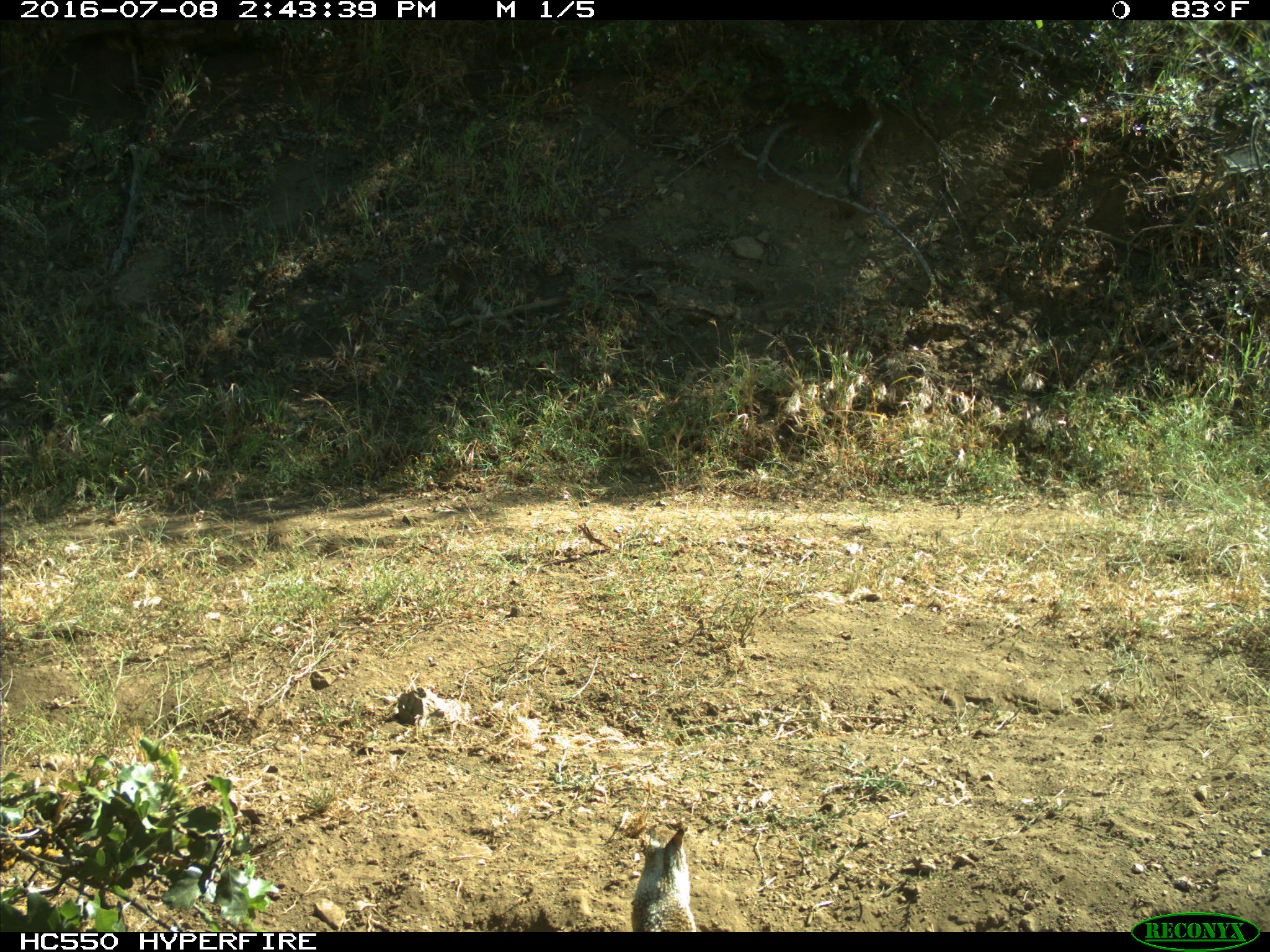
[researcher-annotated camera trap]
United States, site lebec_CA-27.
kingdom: Animalia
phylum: Chordata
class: Mammalia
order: Rodentia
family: Sciuridae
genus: Otospermophilus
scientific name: Otospermophilus beecheyi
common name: california ground squirrel